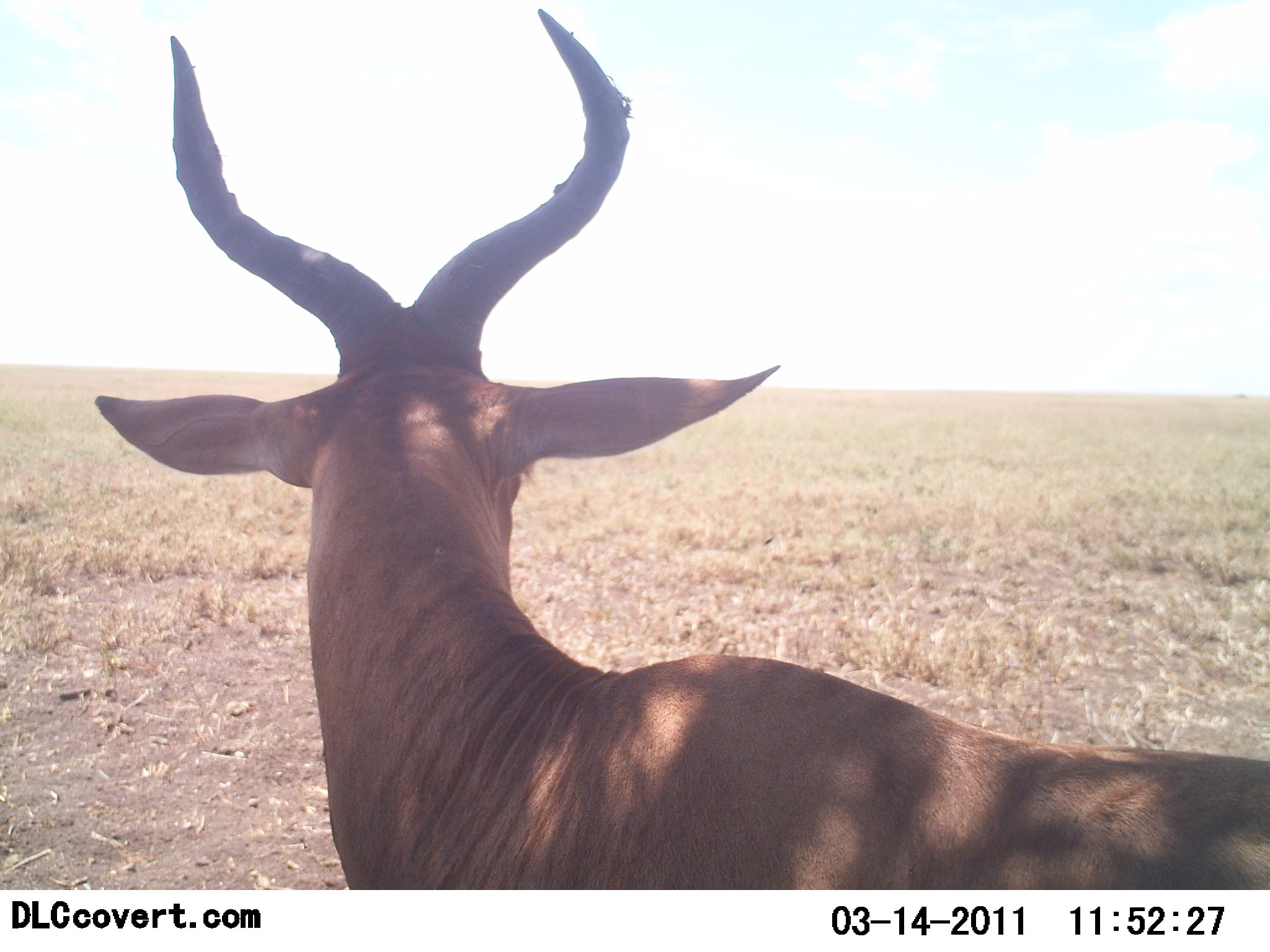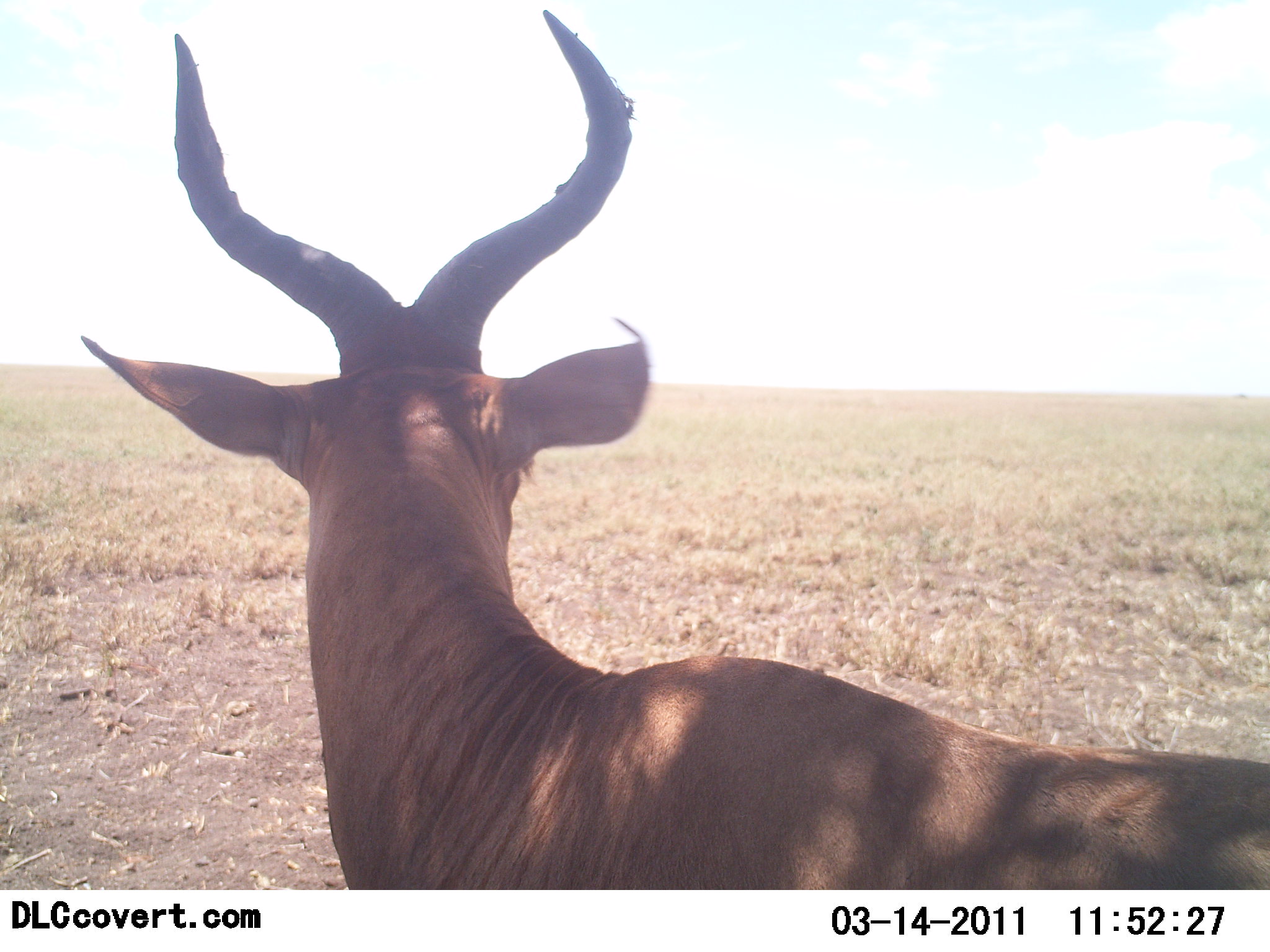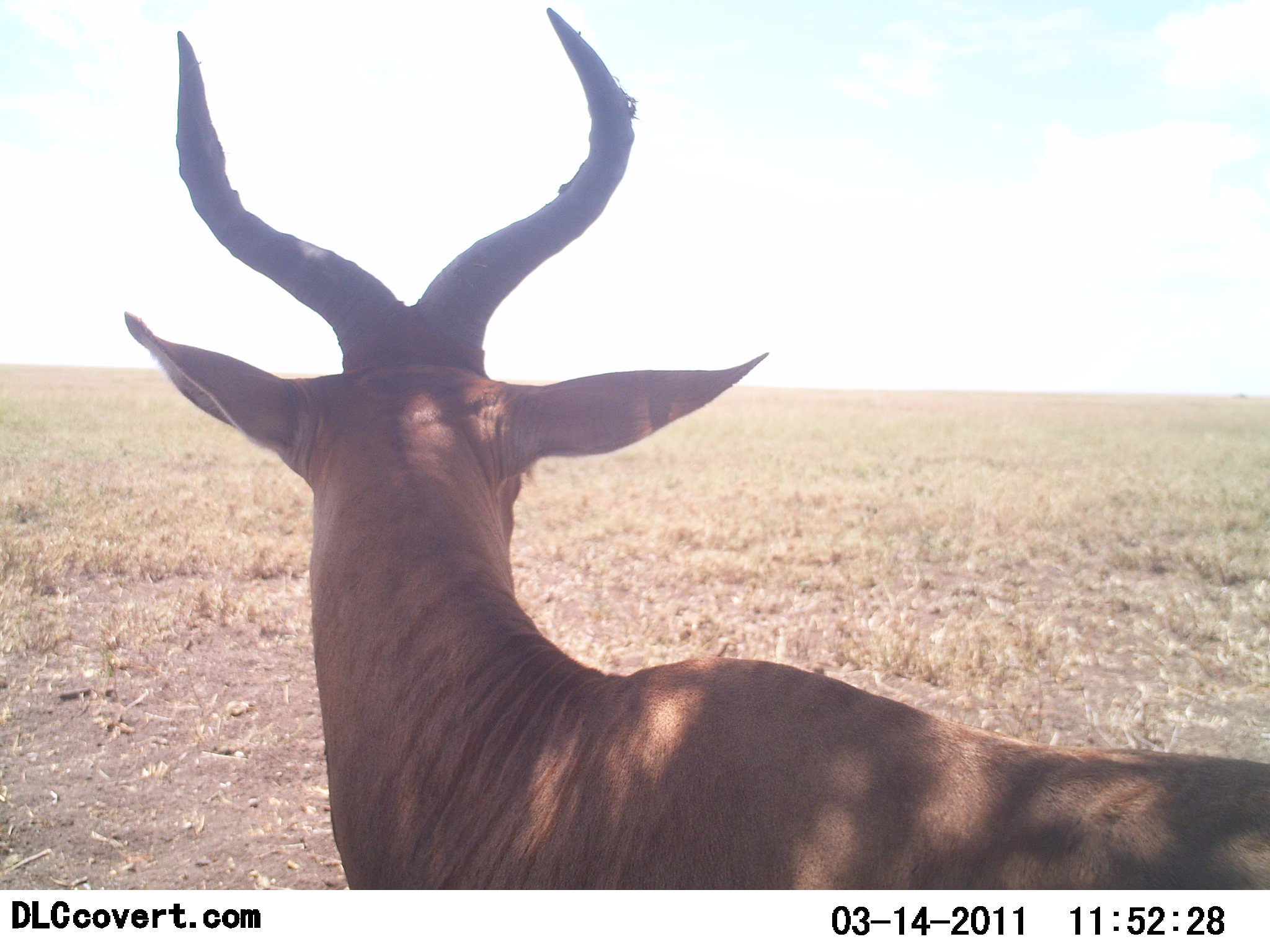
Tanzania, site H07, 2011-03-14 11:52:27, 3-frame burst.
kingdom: Animalia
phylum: Chordata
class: Mammalia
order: Artiodactyla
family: Bovidae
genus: Alcelaphus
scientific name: Alcelaphus buselaphus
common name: hartebeest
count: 1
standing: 75%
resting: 19%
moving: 0%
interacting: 0%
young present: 0%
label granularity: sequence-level